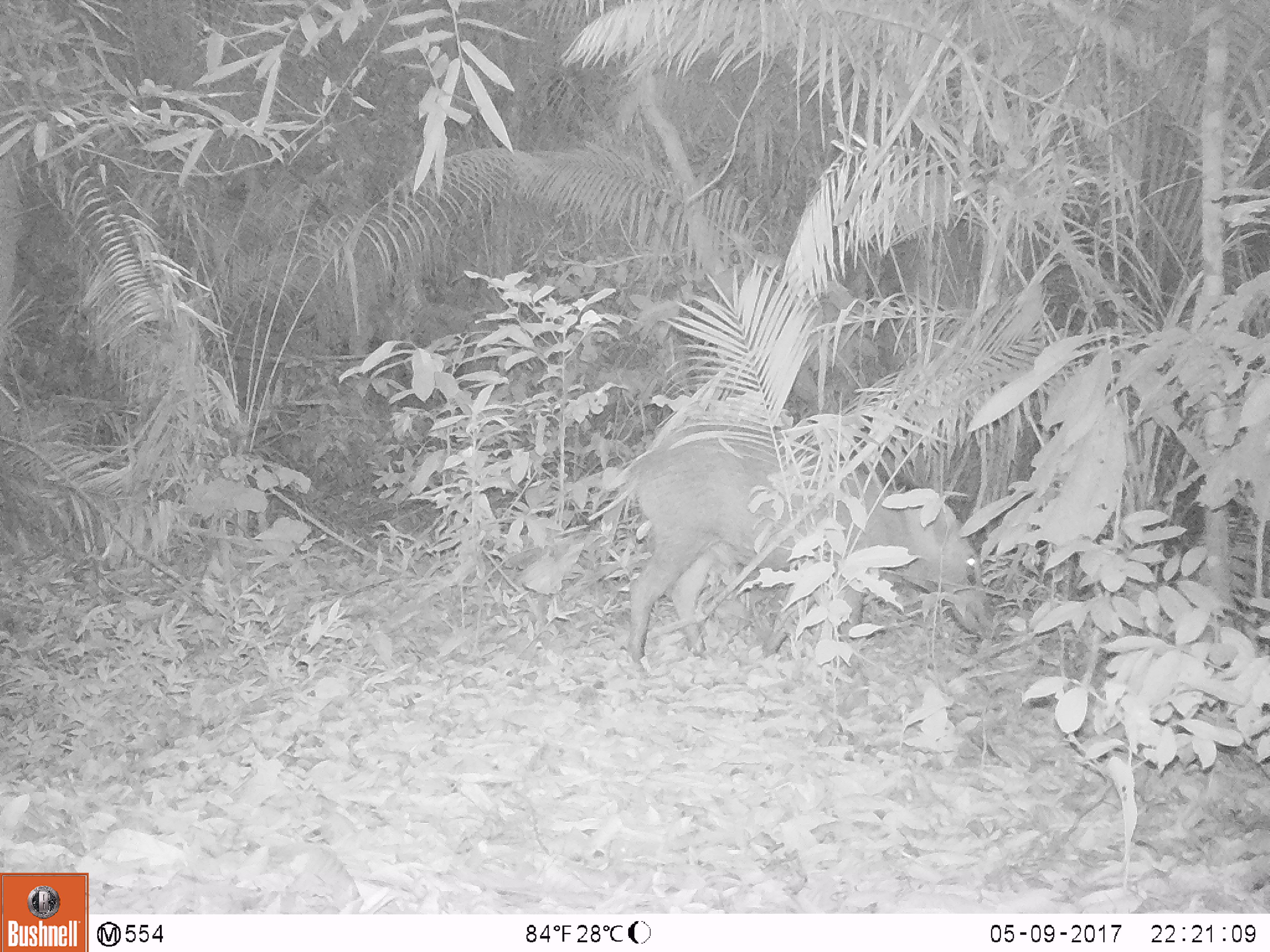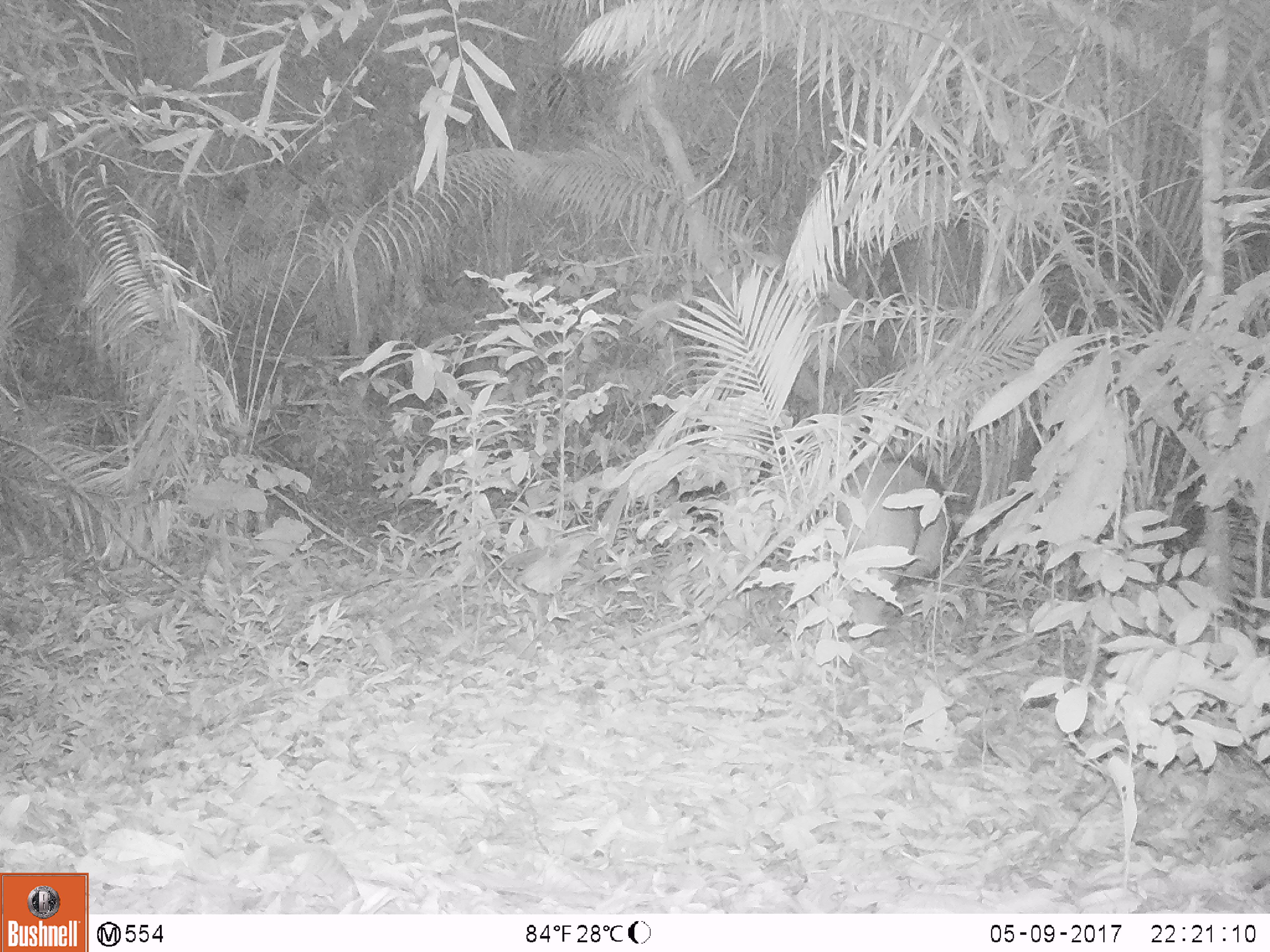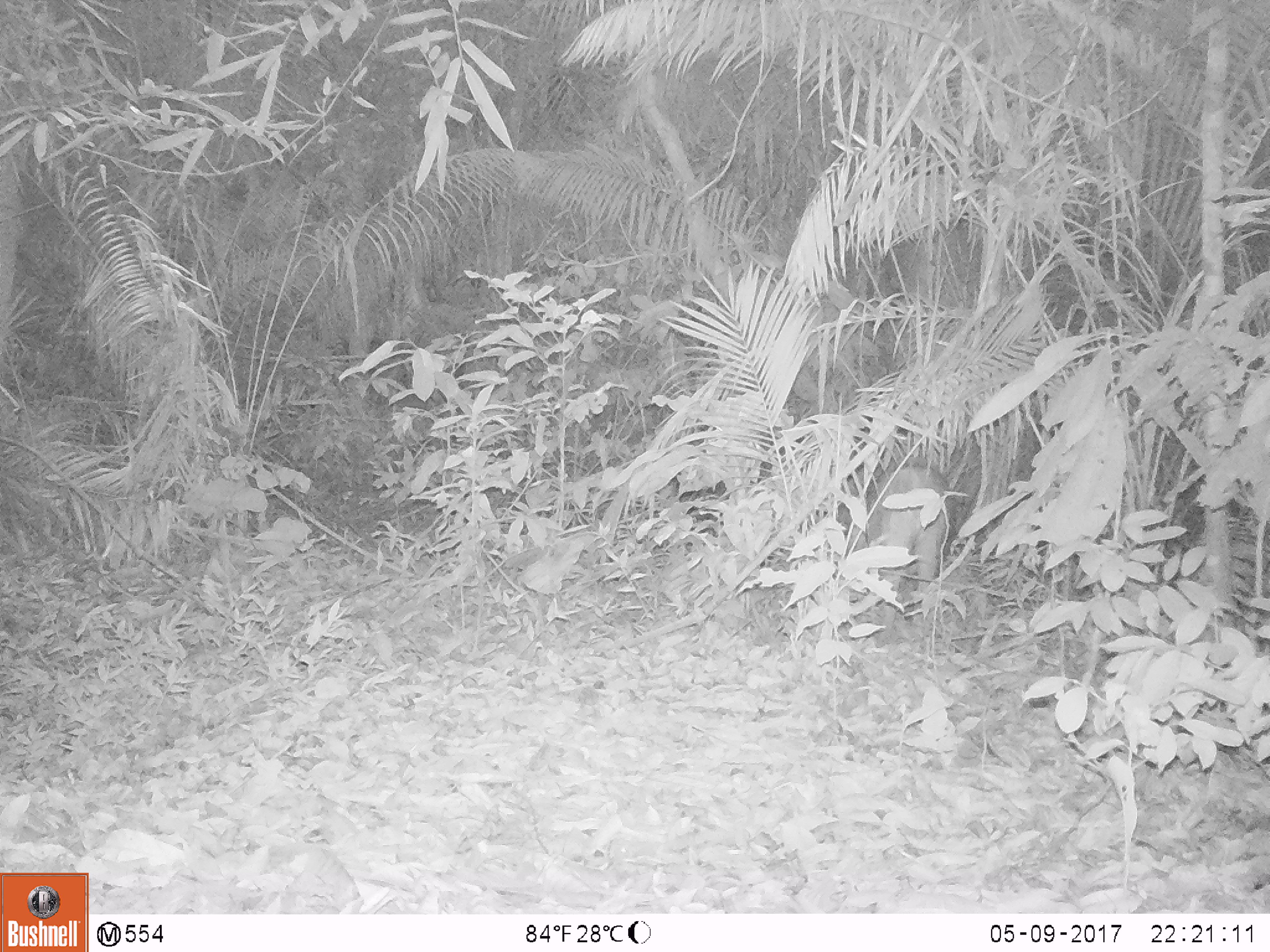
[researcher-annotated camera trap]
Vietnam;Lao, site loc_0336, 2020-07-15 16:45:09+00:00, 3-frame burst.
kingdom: Animalia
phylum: Chordata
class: Mammalia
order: Artiodactyla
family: Suidae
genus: Sus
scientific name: Sus scrofa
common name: eurasian wild pig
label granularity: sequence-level